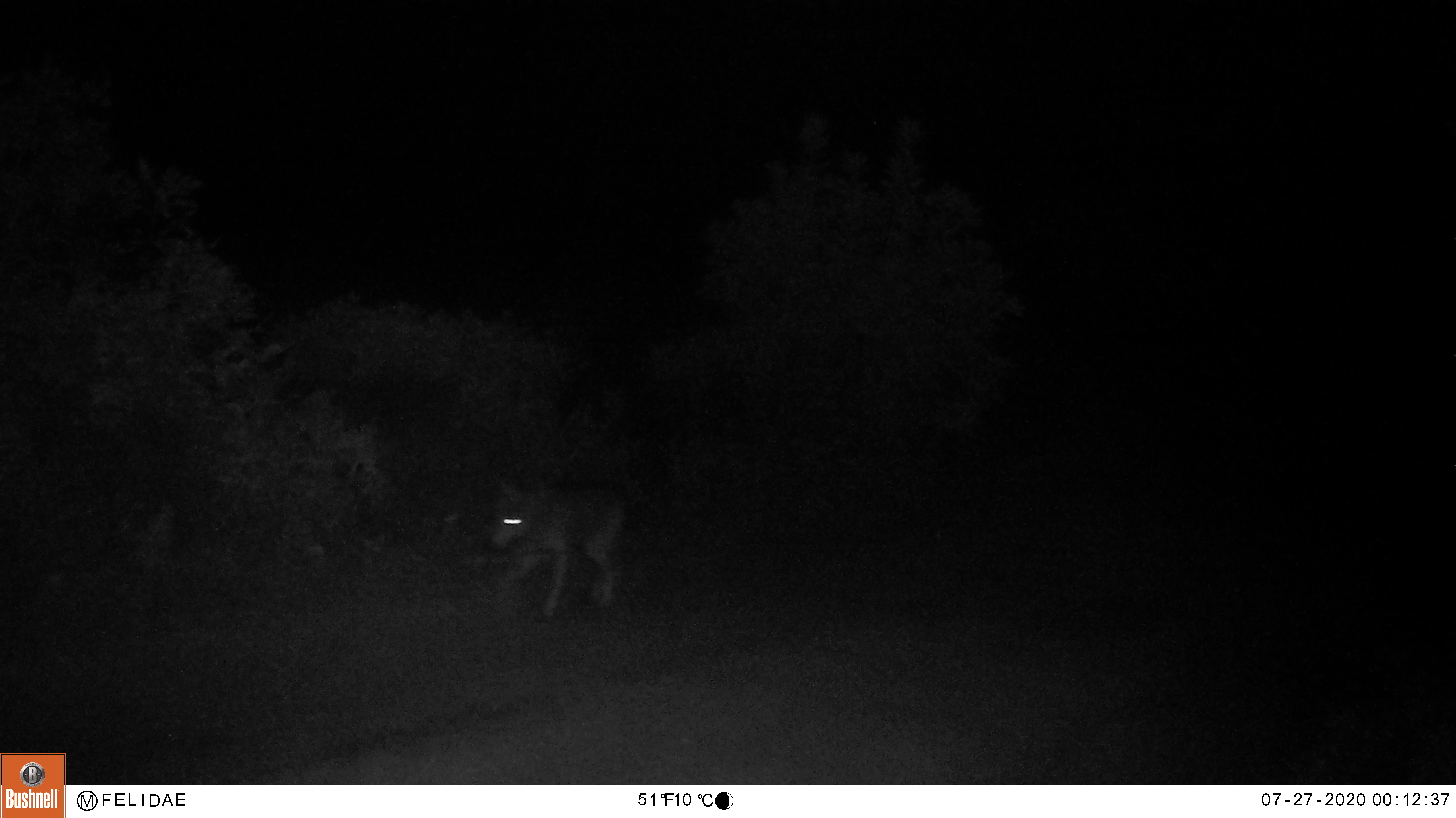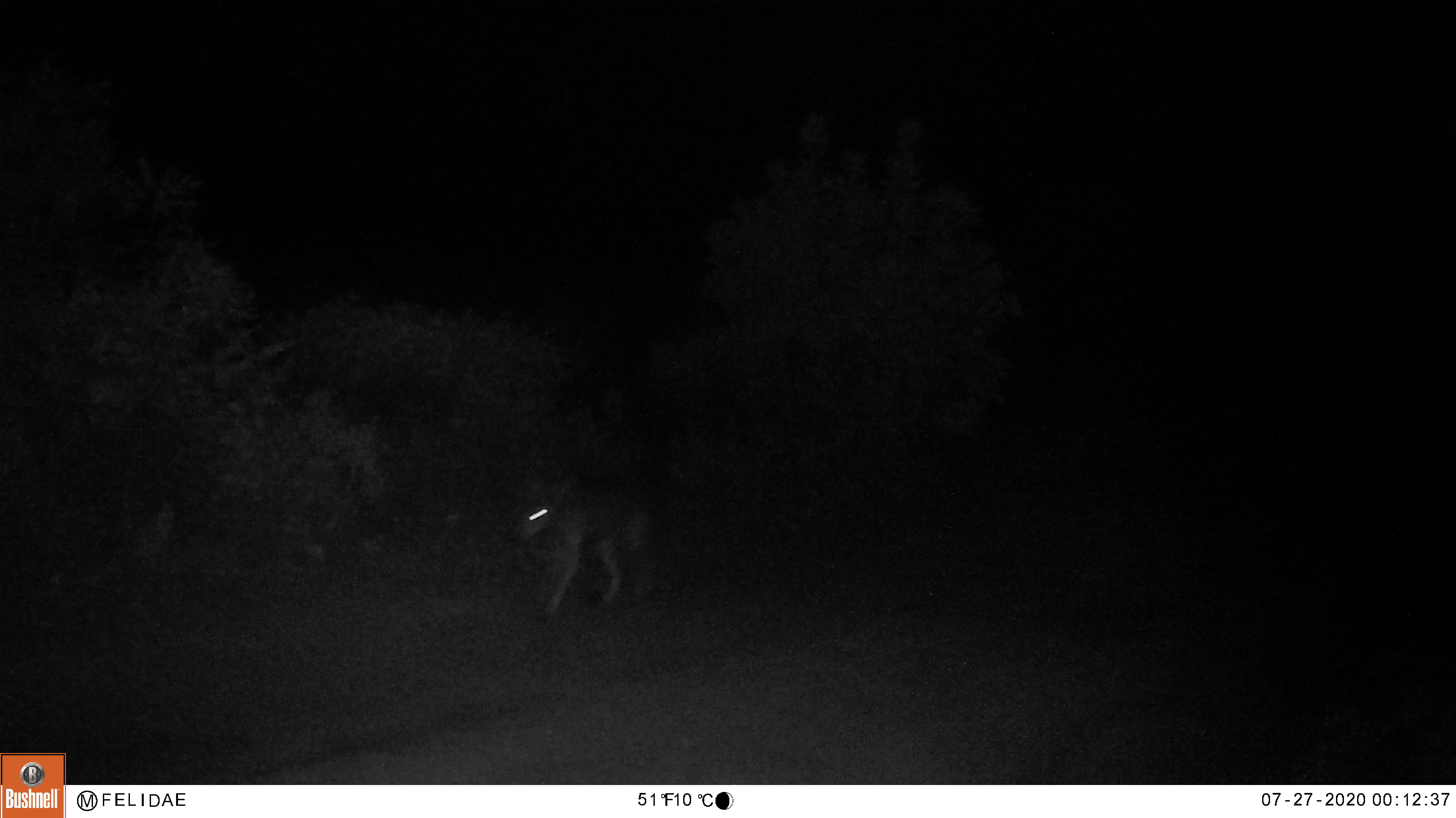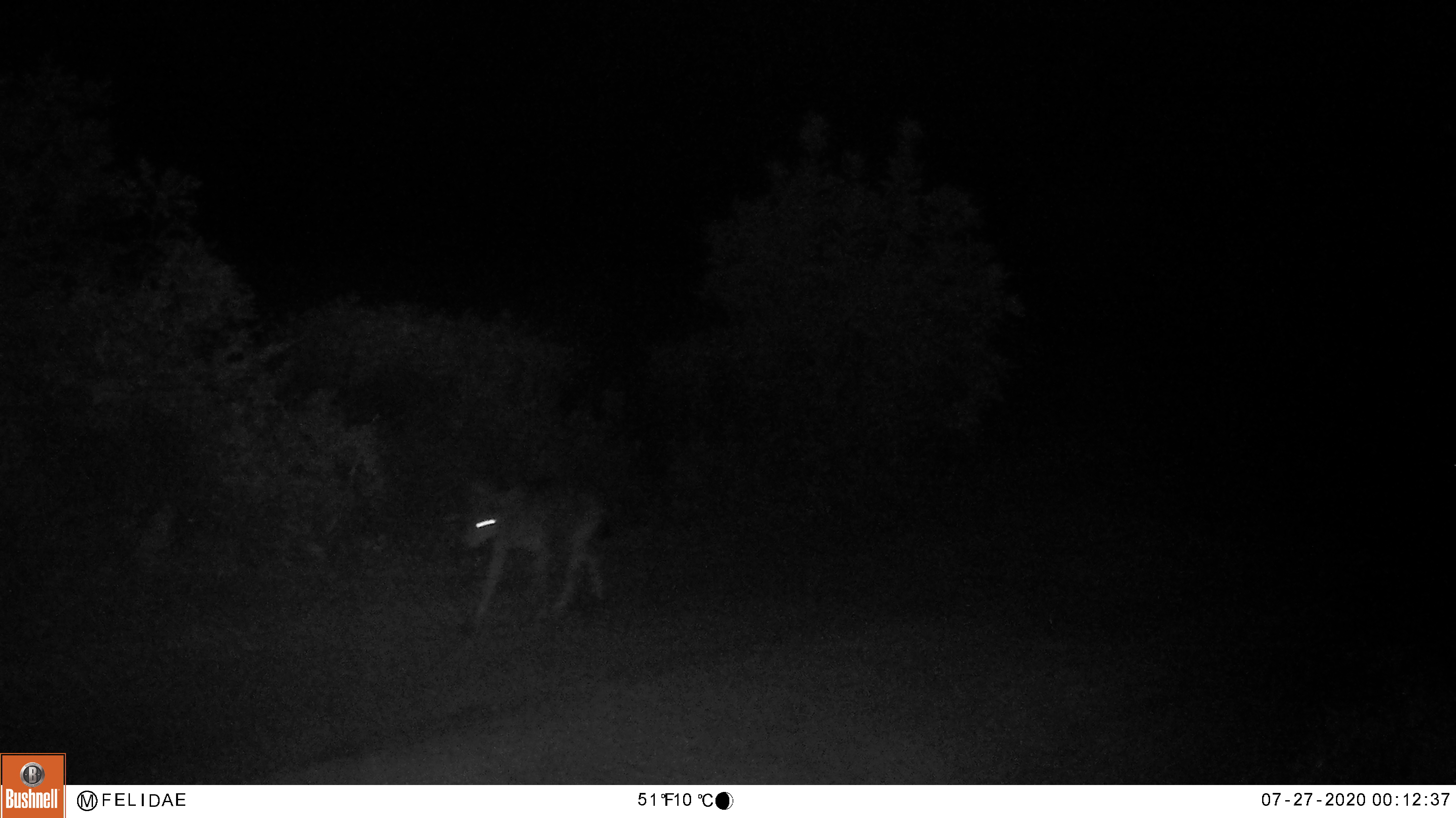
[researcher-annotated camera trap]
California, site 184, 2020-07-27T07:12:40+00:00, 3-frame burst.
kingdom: Animalia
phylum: Chordata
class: Mammalia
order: Carnivora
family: Canidae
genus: Canis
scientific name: Canis latrans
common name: coyote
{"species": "coyote (Canis latrans)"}